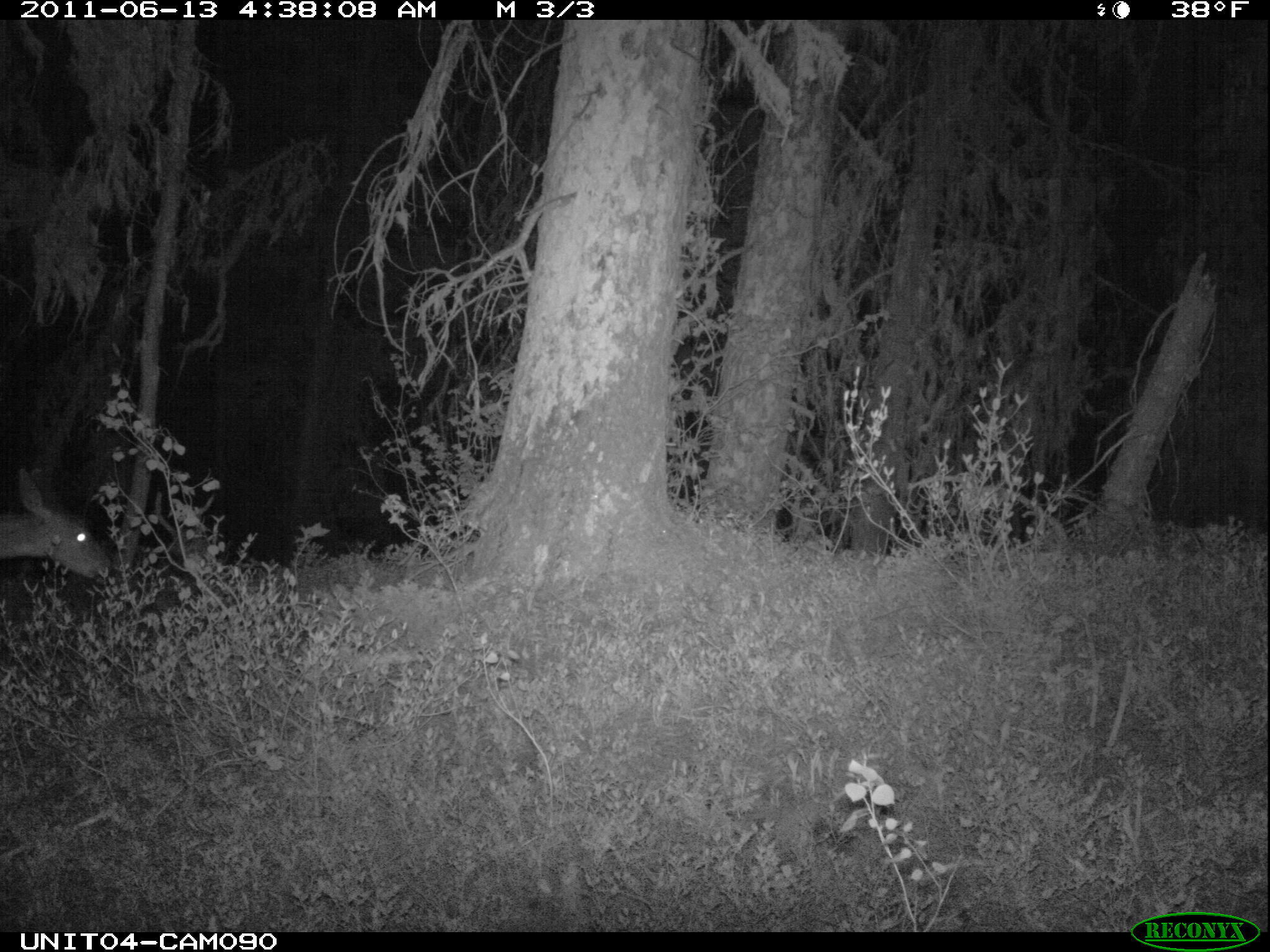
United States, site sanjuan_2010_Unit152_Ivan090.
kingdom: Animalia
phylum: Chordata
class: Mammalia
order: Artiodactyla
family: Cervidae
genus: Odocoileus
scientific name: Odocoileus hemionus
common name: mule deer